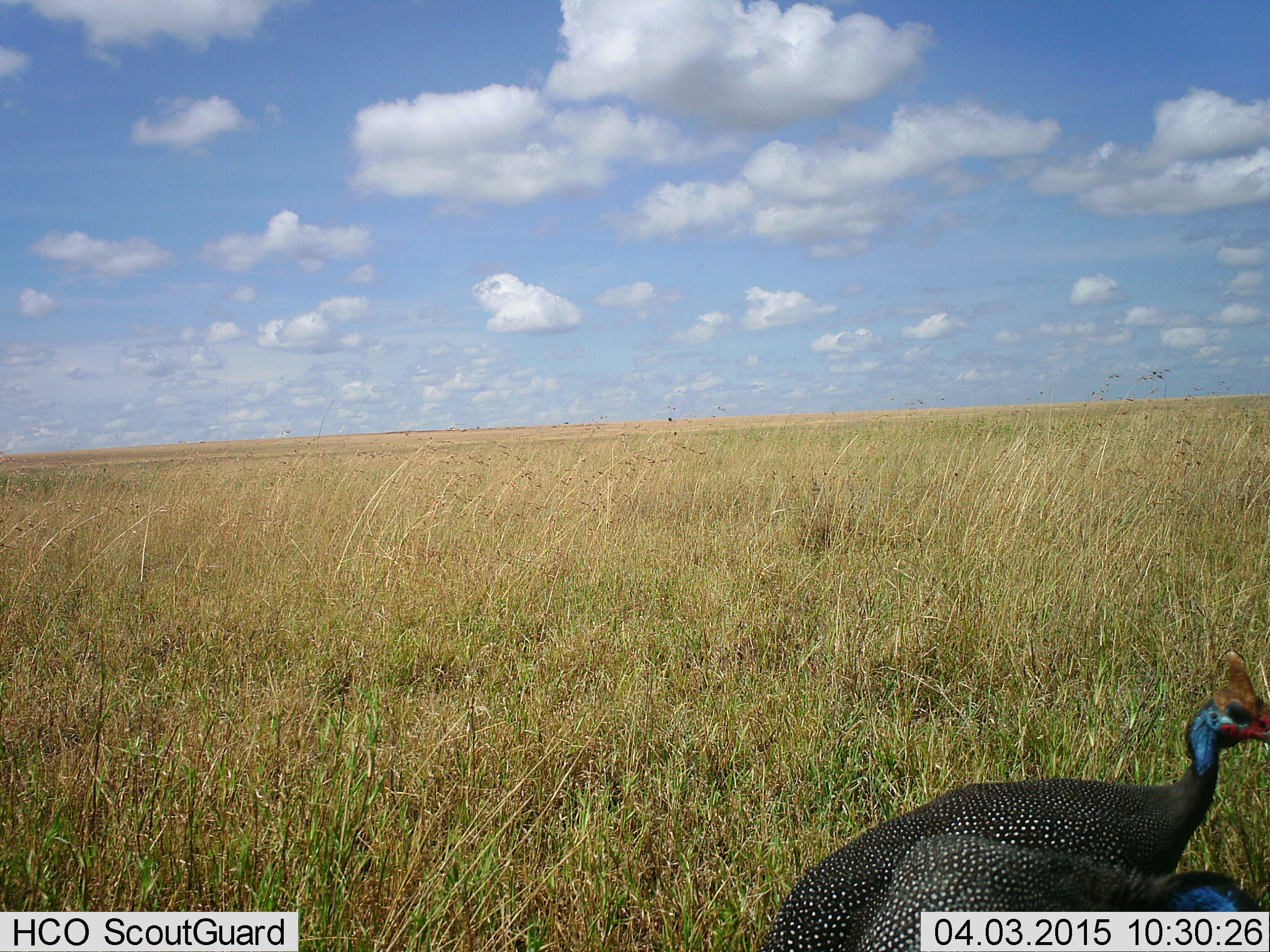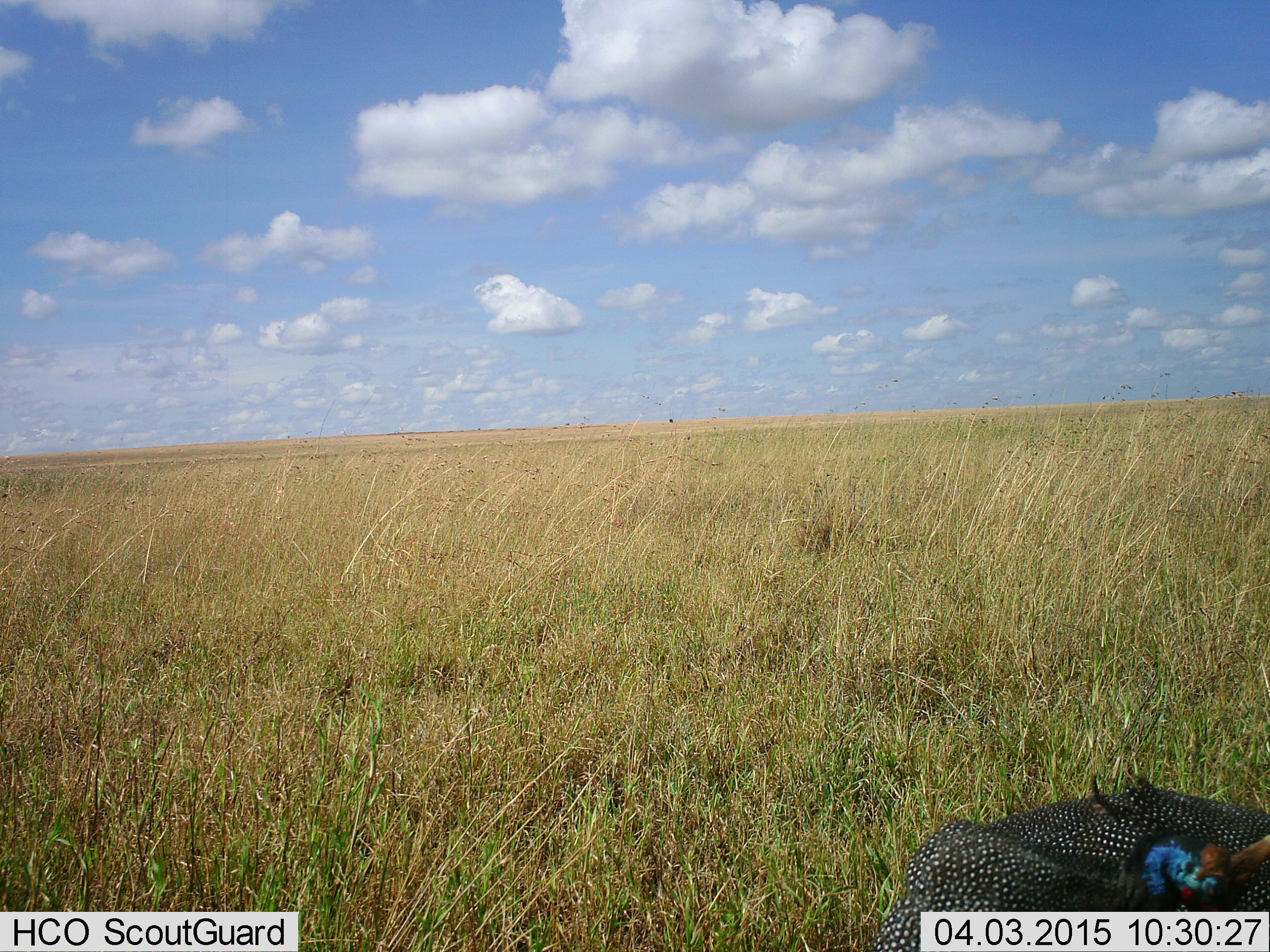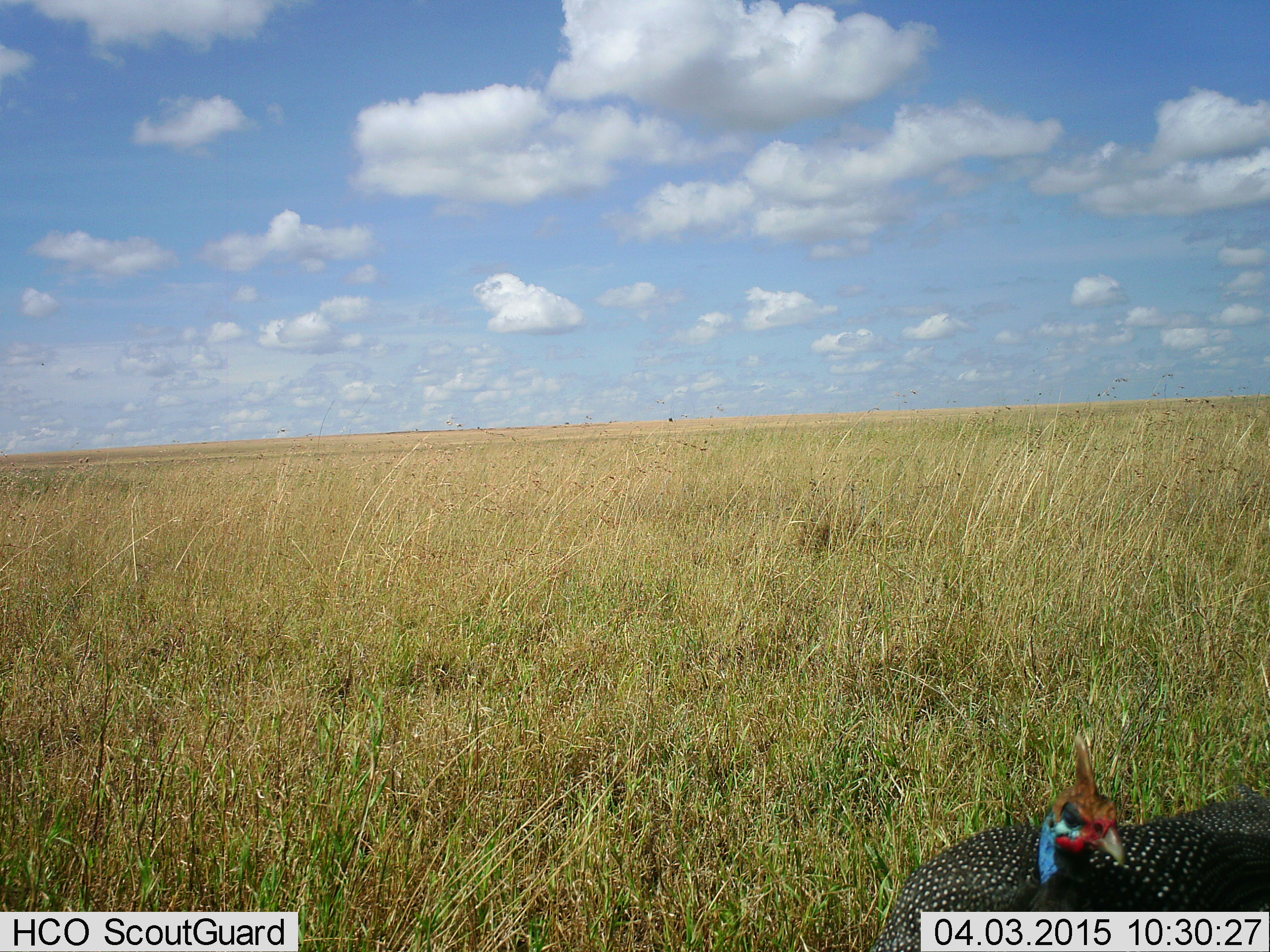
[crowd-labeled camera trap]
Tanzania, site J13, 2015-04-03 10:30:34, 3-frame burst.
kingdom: Animalia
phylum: Chordata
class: Aves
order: Galliformes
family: Numididae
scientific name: Numididae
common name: guinea fowl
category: guineafowl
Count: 2.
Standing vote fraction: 70%.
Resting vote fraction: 0%.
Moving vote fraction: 10%.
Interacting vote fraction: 0%.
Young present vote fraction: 0%.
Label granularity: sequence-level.